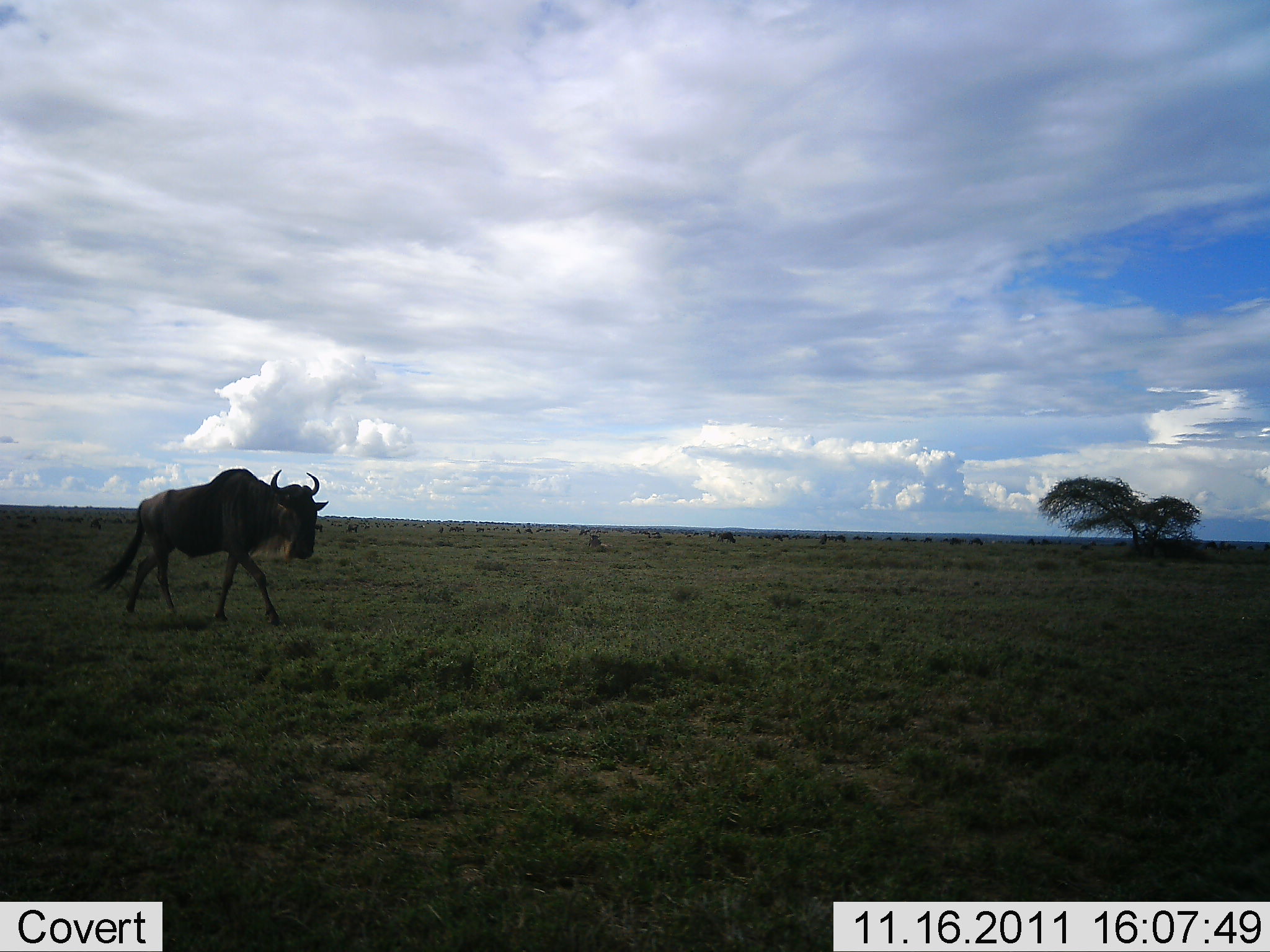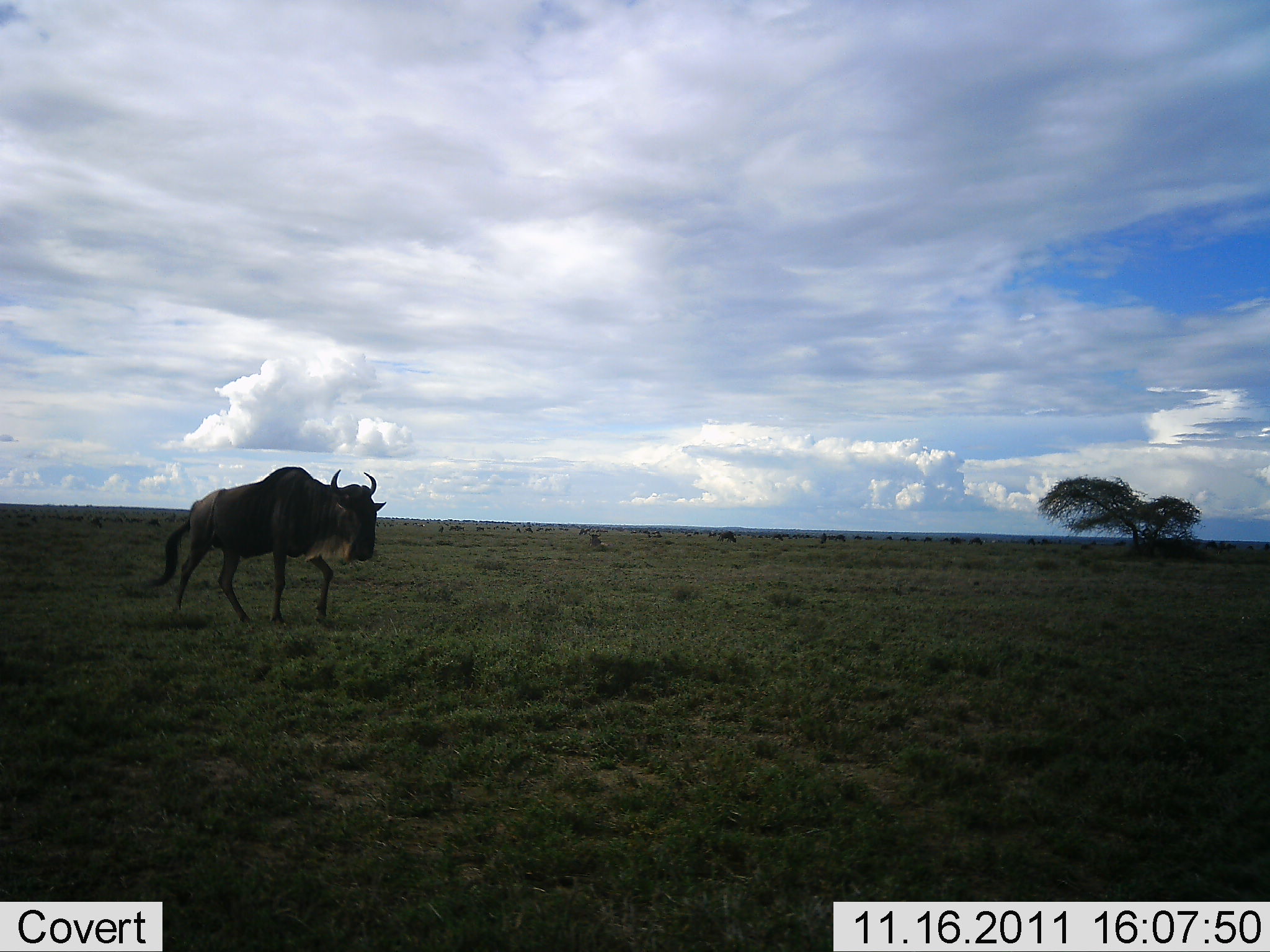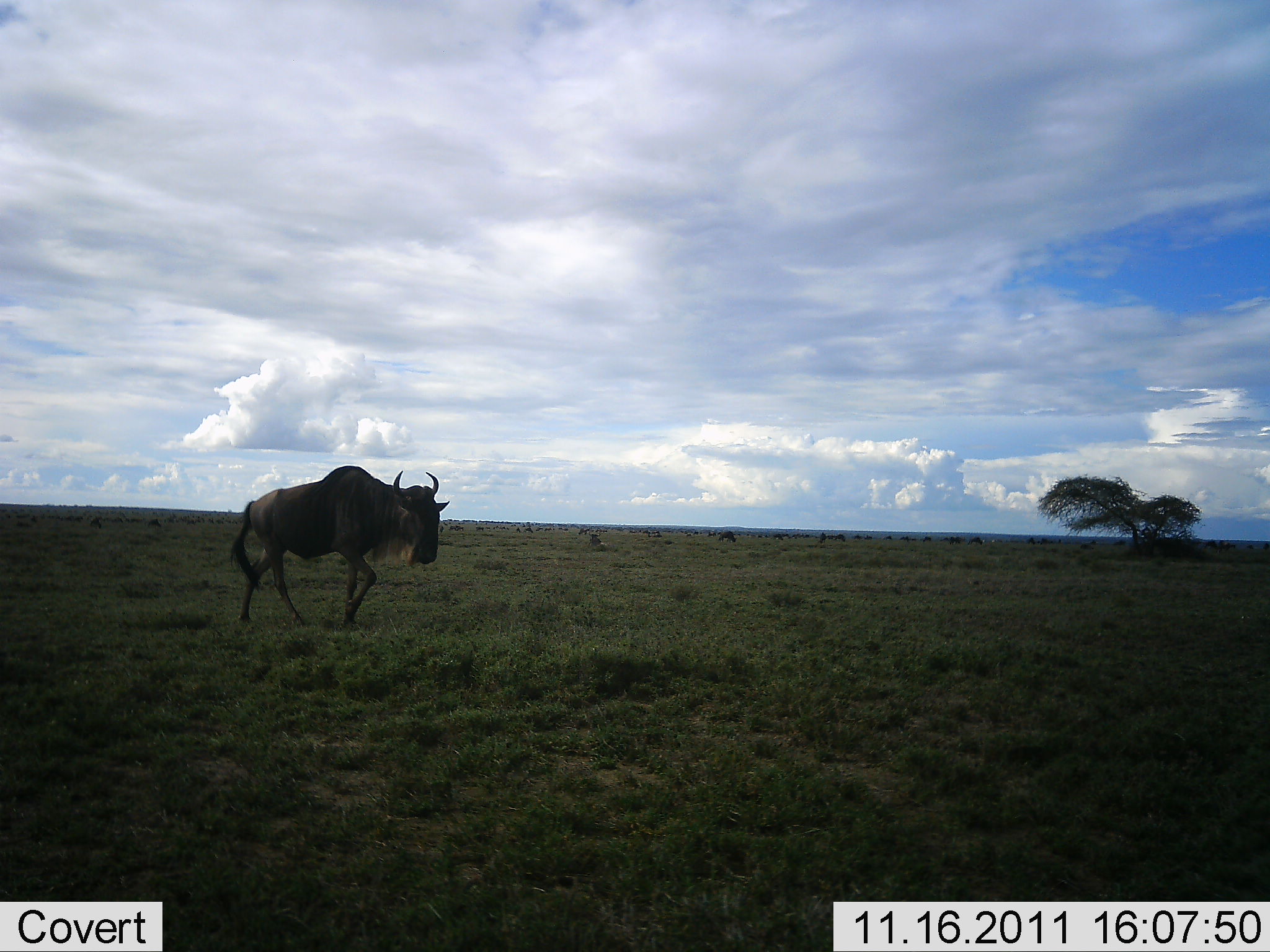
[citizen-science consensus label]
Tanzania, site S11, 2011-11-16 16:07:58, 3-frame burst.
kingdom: Animalia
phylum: Chordata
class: Mammalia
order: Artiodactyla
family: Bovidae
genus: Connochaetes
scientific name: Connochaetes taurinus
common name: blue wildebeest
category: wildebeest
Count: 1.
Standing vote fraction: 7%.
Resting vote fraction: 0%.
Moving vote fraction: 100%.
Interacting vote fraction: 0%.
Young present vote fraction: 0%.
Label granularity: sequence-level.